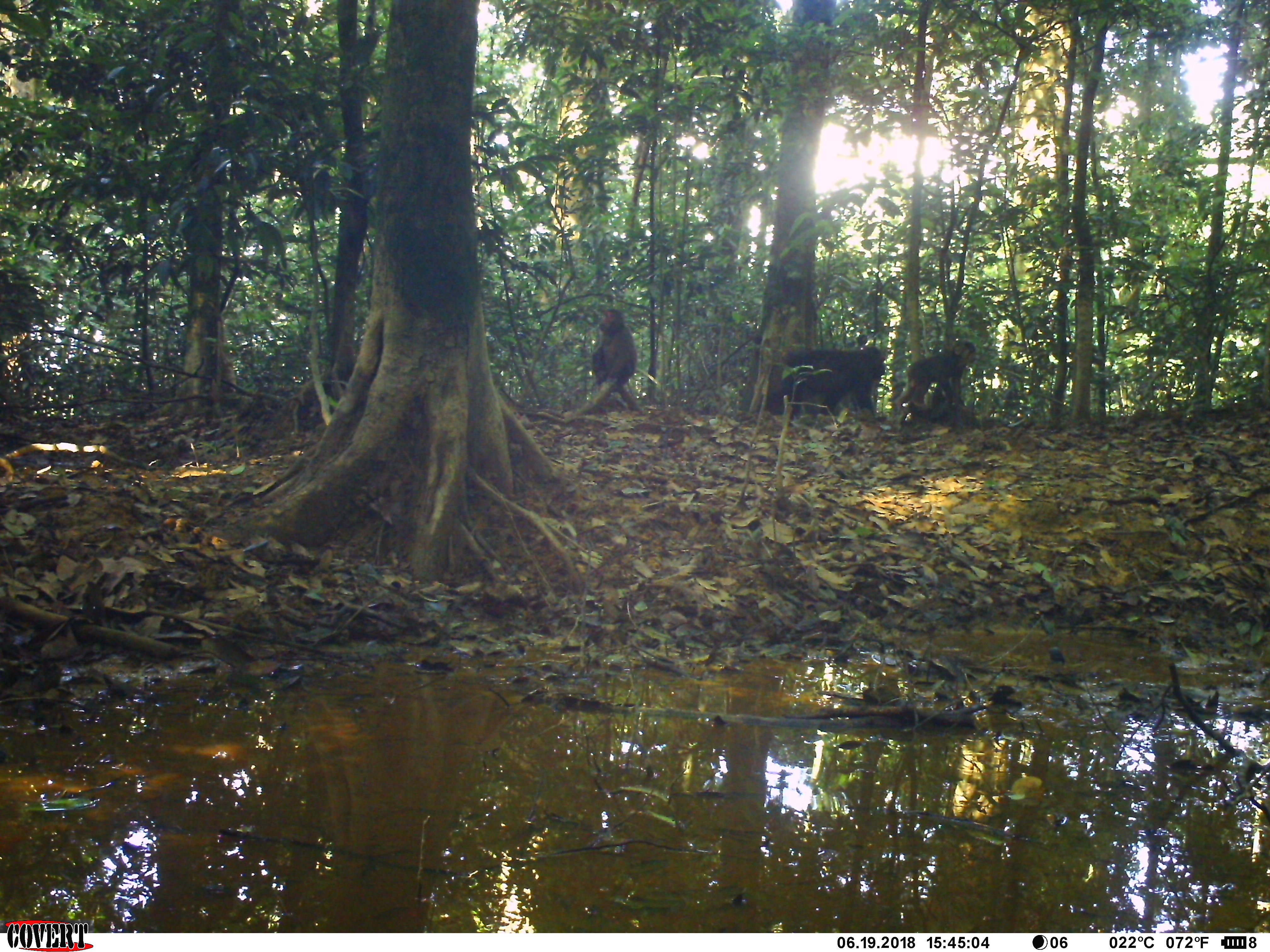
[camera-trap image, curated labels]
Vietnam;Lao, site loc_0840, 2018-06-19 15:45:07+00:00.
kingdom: Animalia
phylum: Chordata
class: Mammalia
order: Primates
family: Cercopithecidae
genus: Macaca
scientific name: Macaca arctoides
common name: stump-tailed macaque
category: stump tailed macaque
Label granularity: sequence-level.